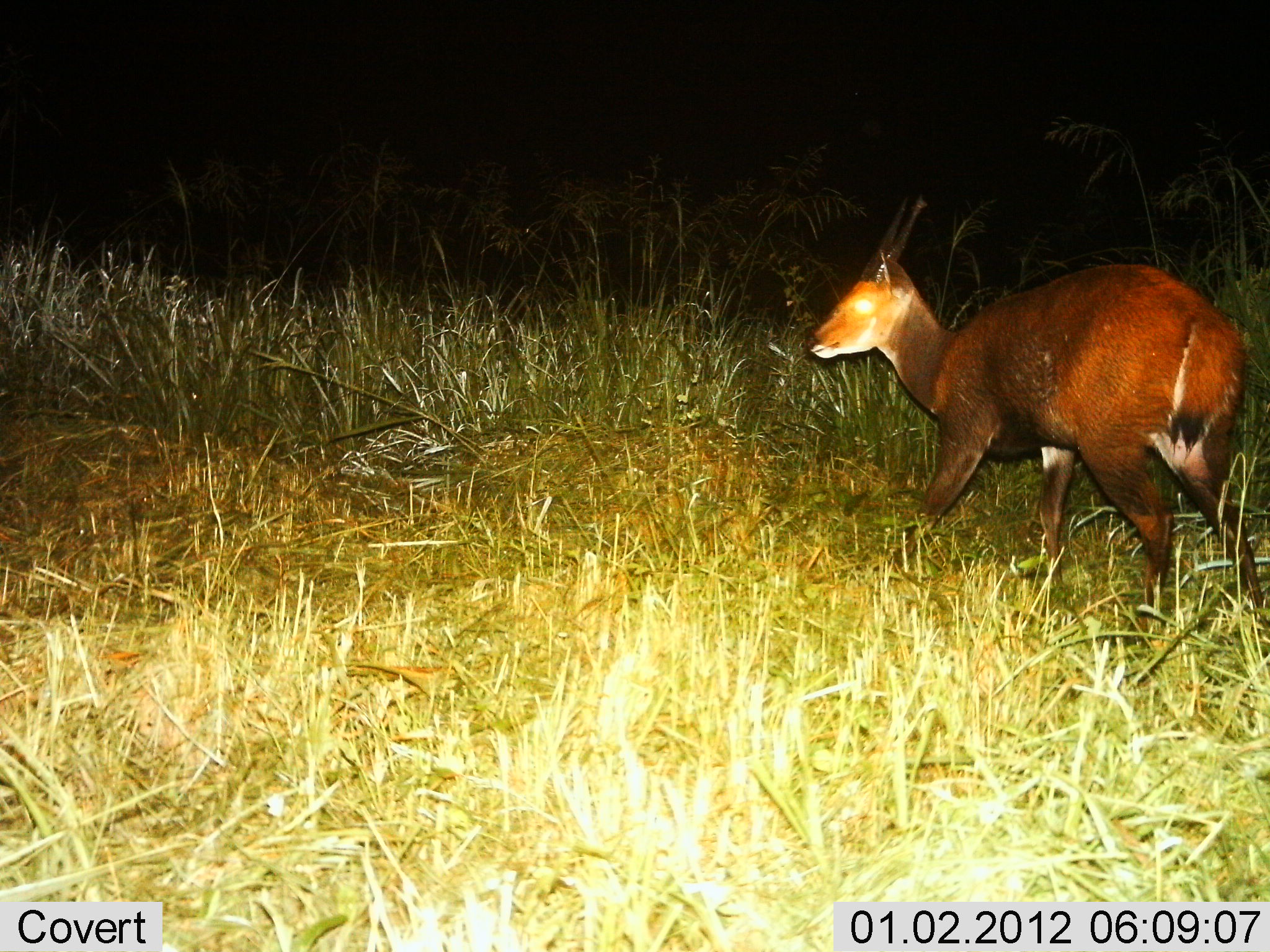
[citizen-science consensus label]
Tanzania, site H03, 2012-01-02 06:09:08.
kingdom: Animalia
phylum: Chordata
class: Mammalia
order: Artiodactyla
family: Bovidae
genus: Tragelaphus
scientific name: Tragelaphus scriptus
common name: bushbuck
Bushbuck (Tragelaphus scriptus), count 1. Behavior (volunteer vote fractions): standing 59%, resting 0%, moving 41%, interacting 0%. Young present (vote fraction): 0%. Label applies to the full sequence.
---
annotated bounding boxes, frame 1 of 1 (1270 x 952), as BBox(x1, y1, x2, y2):
animal: BBox(801, 192, 1267, 635)